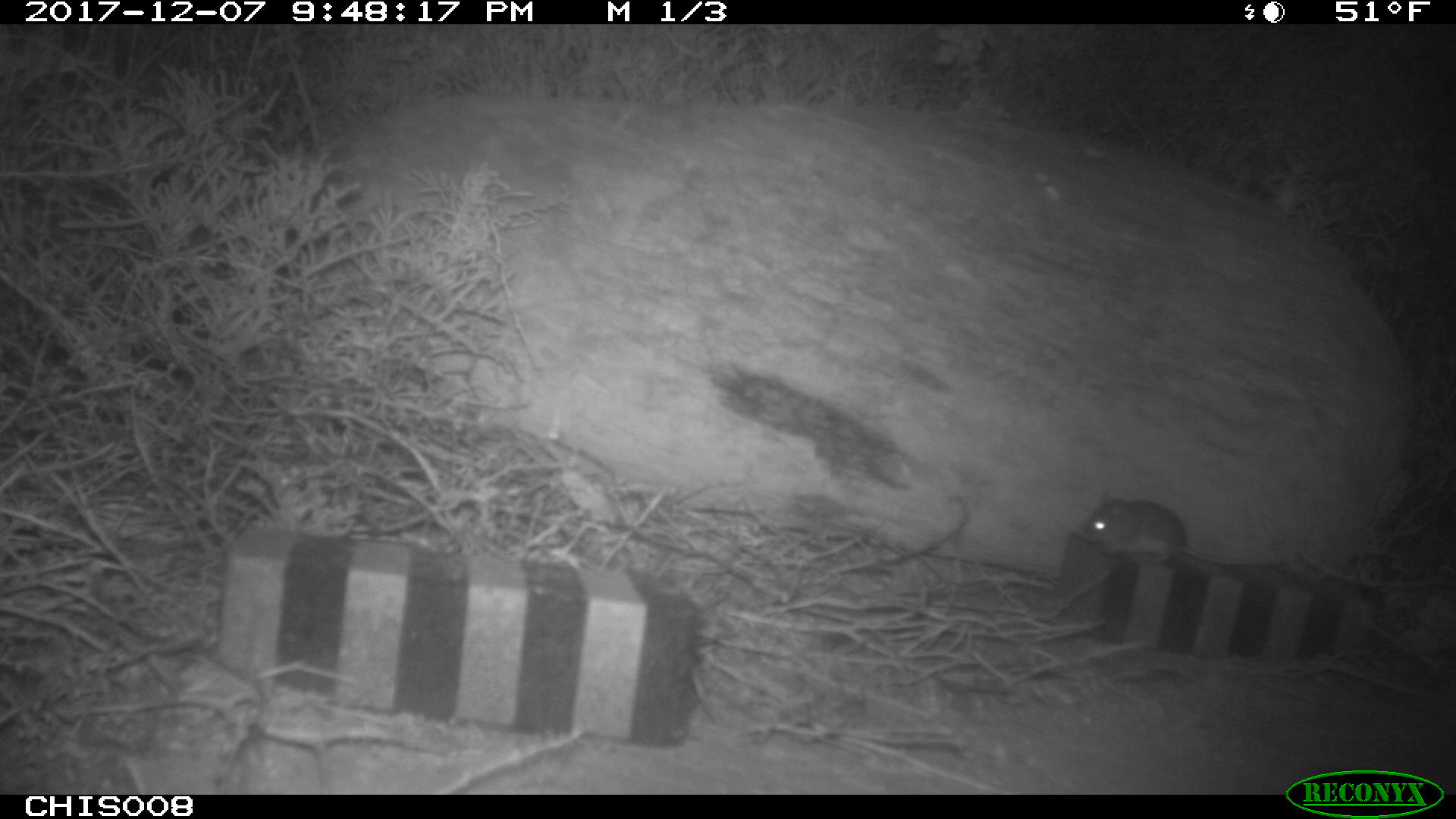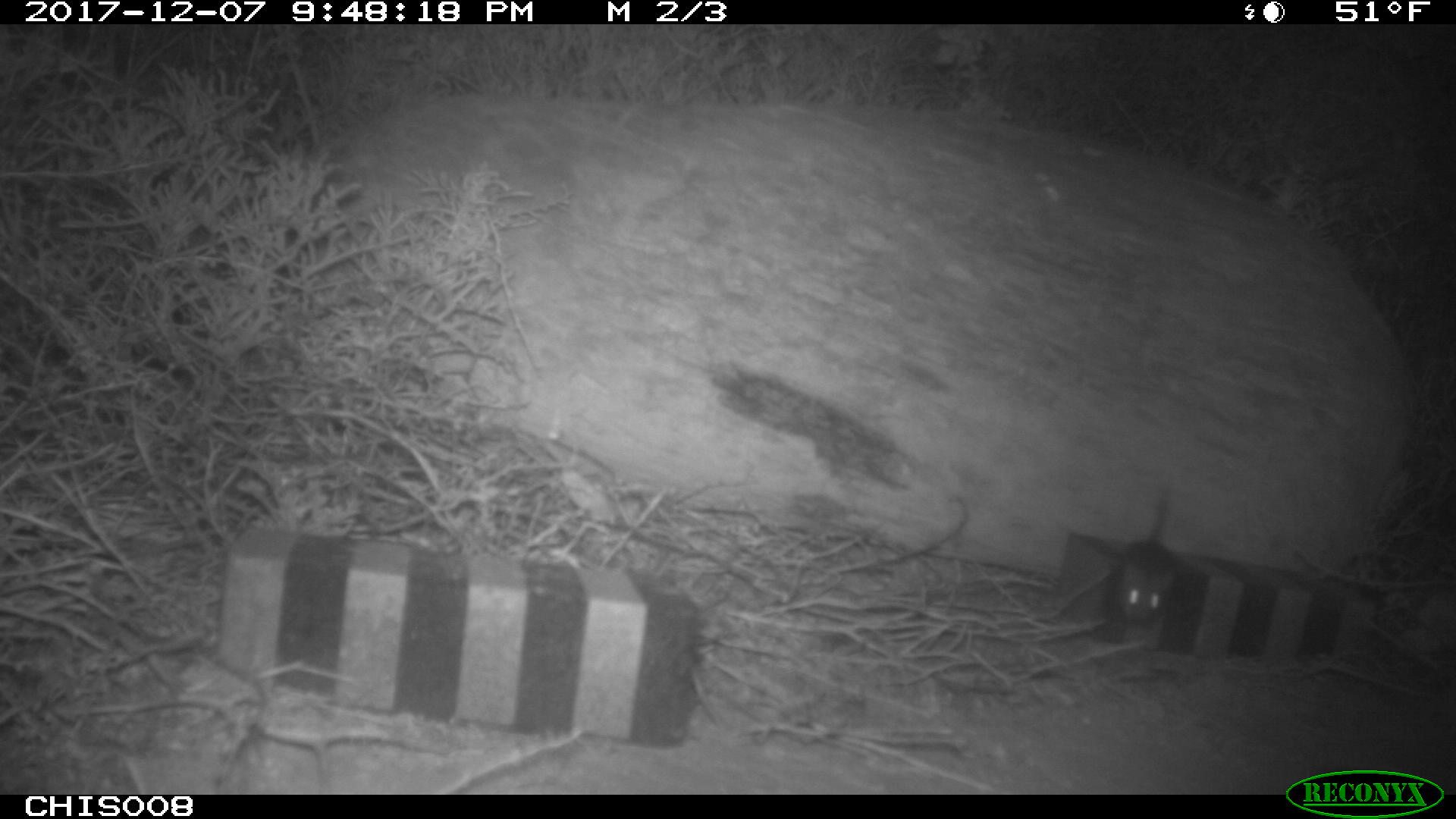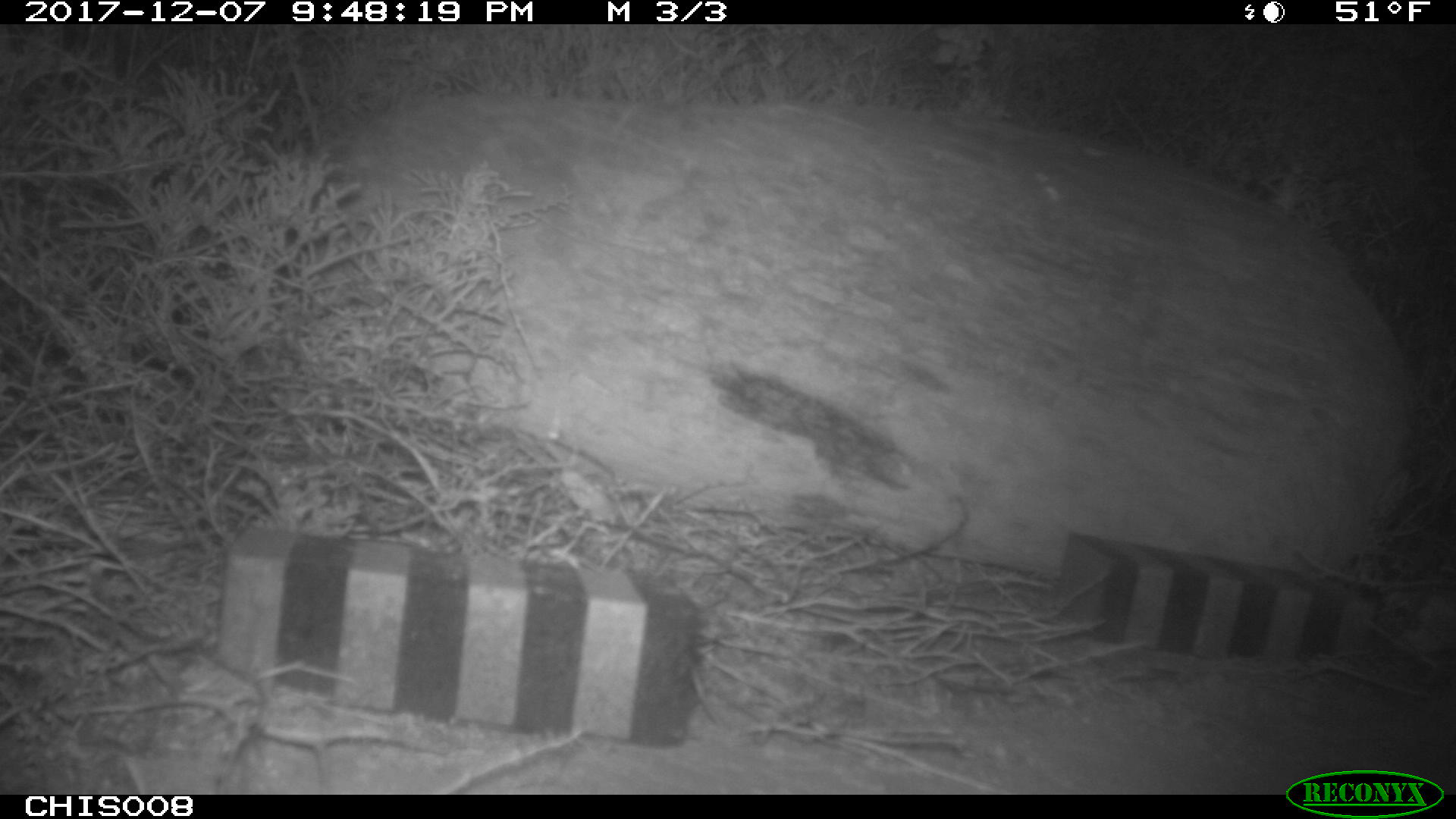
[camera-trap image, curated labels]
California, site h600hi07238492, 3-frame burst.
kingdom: Animalia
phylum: Chordata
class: Mammalia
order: Rodentia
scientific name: Rodentia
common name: rodent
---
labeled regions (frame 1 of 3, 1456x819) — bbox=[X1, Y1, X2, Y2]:
rodent: bbox=[1074, 490, 1294, 567]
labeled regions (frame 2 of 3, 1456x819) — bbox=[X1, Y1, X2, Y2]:
rodent: bbox=[1117, 488, 1181, 620]